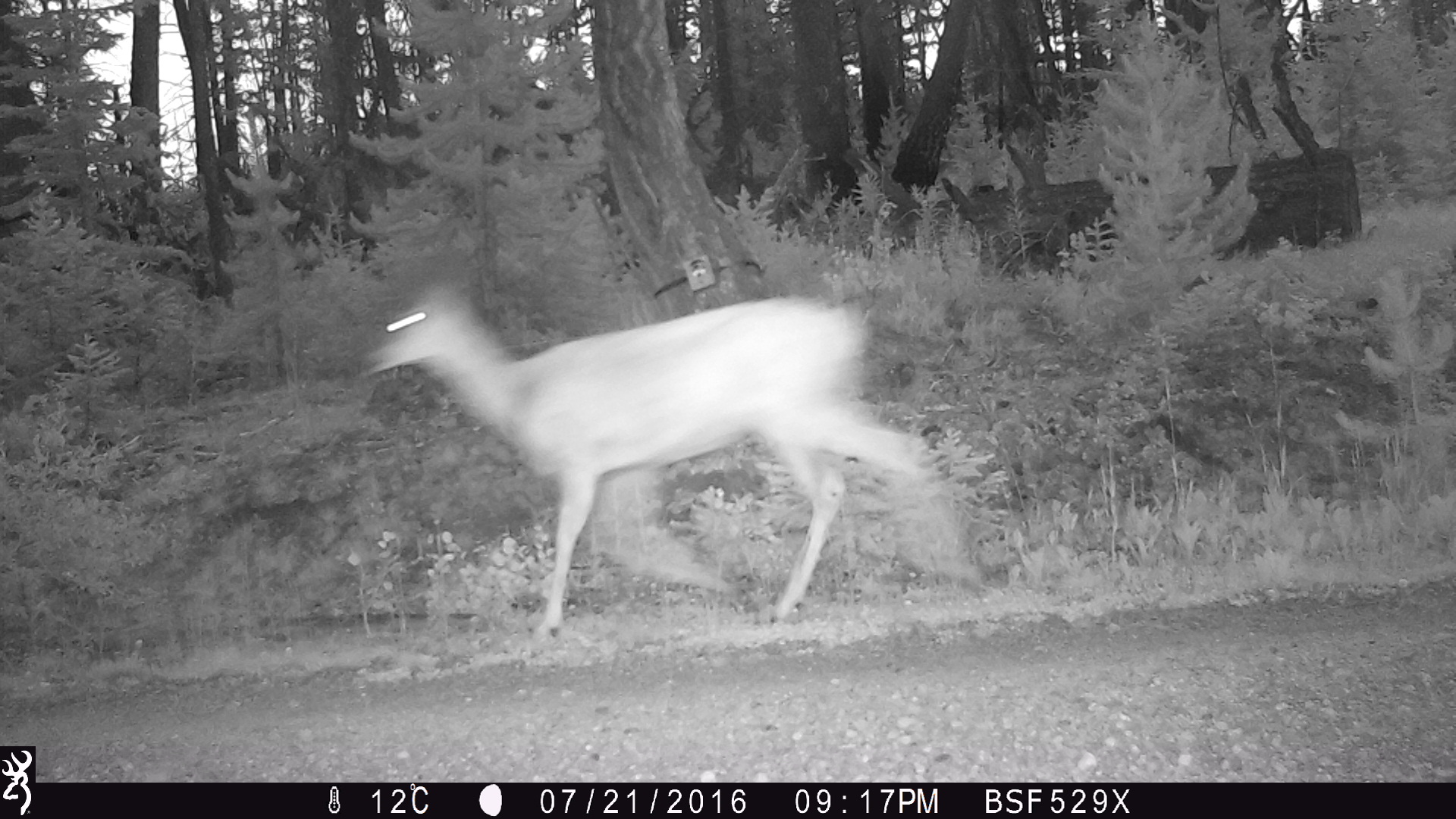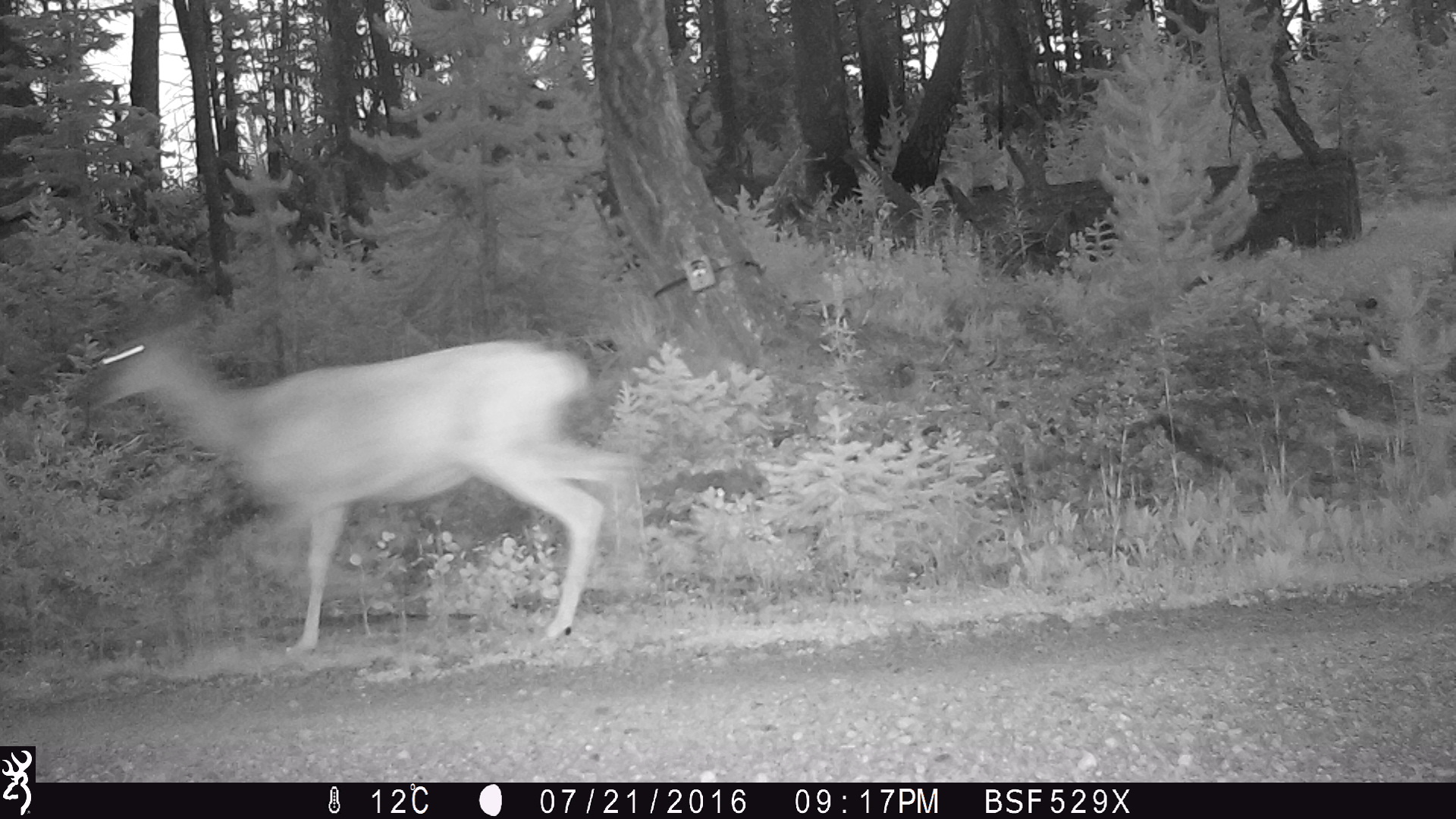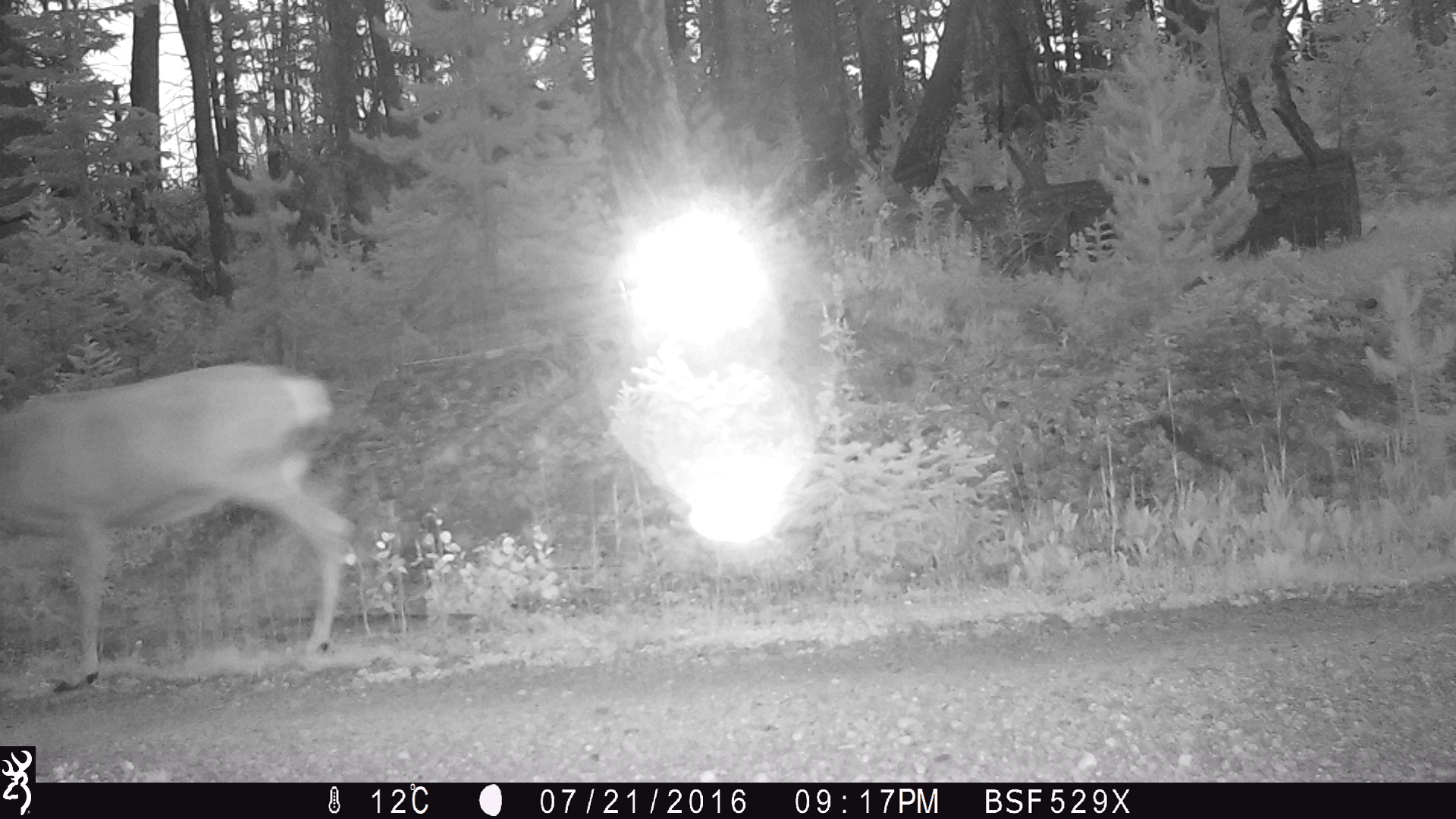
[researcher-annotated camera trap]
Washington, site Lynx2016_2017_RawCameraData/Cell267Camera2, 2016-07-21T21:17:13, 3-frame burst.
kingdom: Animalia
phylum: Chordata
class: Mammalia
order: Artiodactyla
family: Cervidae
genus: Odocoileus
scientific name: Odocoileus hemionus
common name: mule deer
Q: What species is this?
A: Odocoileus hemionus (mule deer).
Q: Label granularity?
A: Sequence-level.